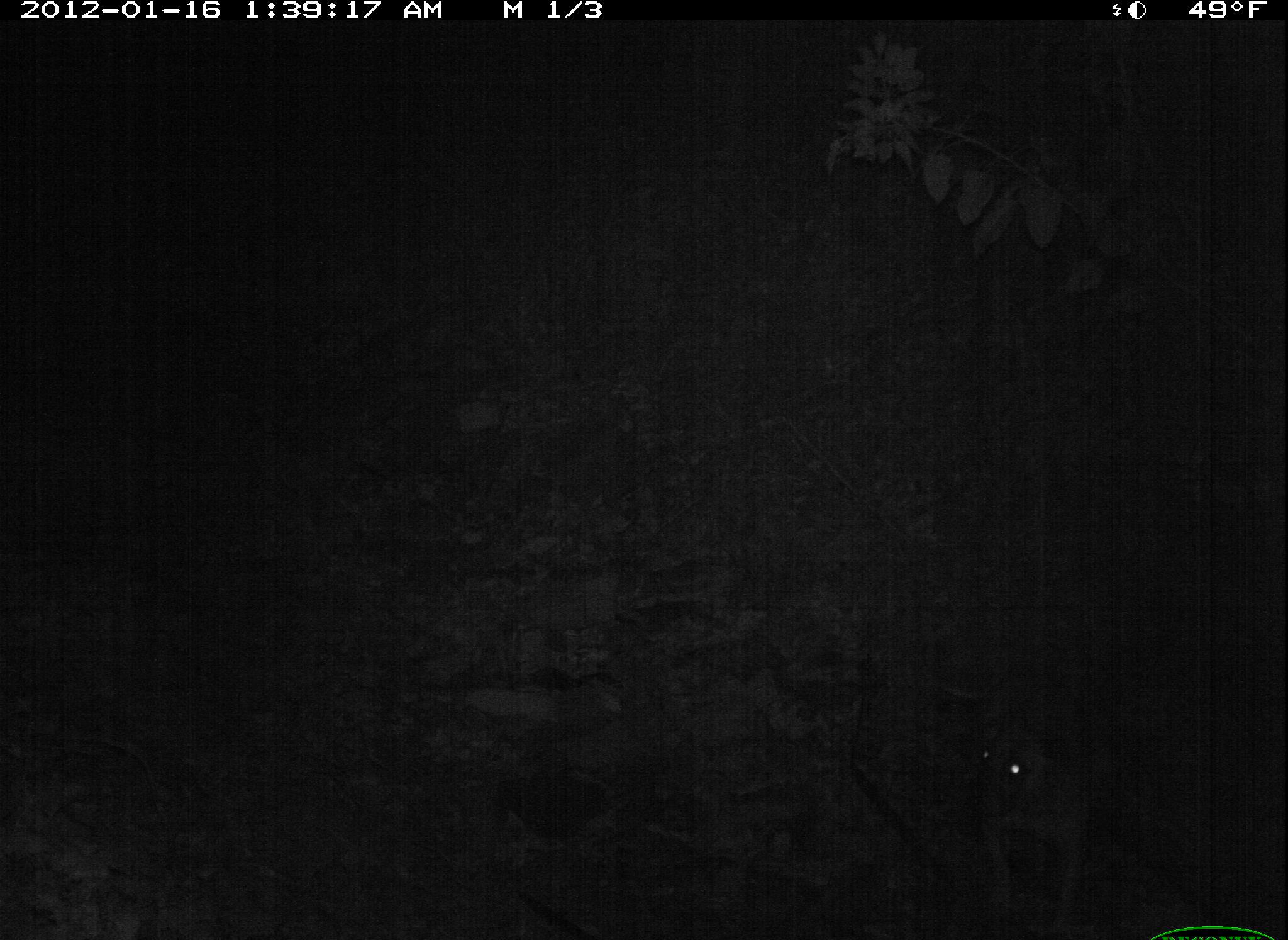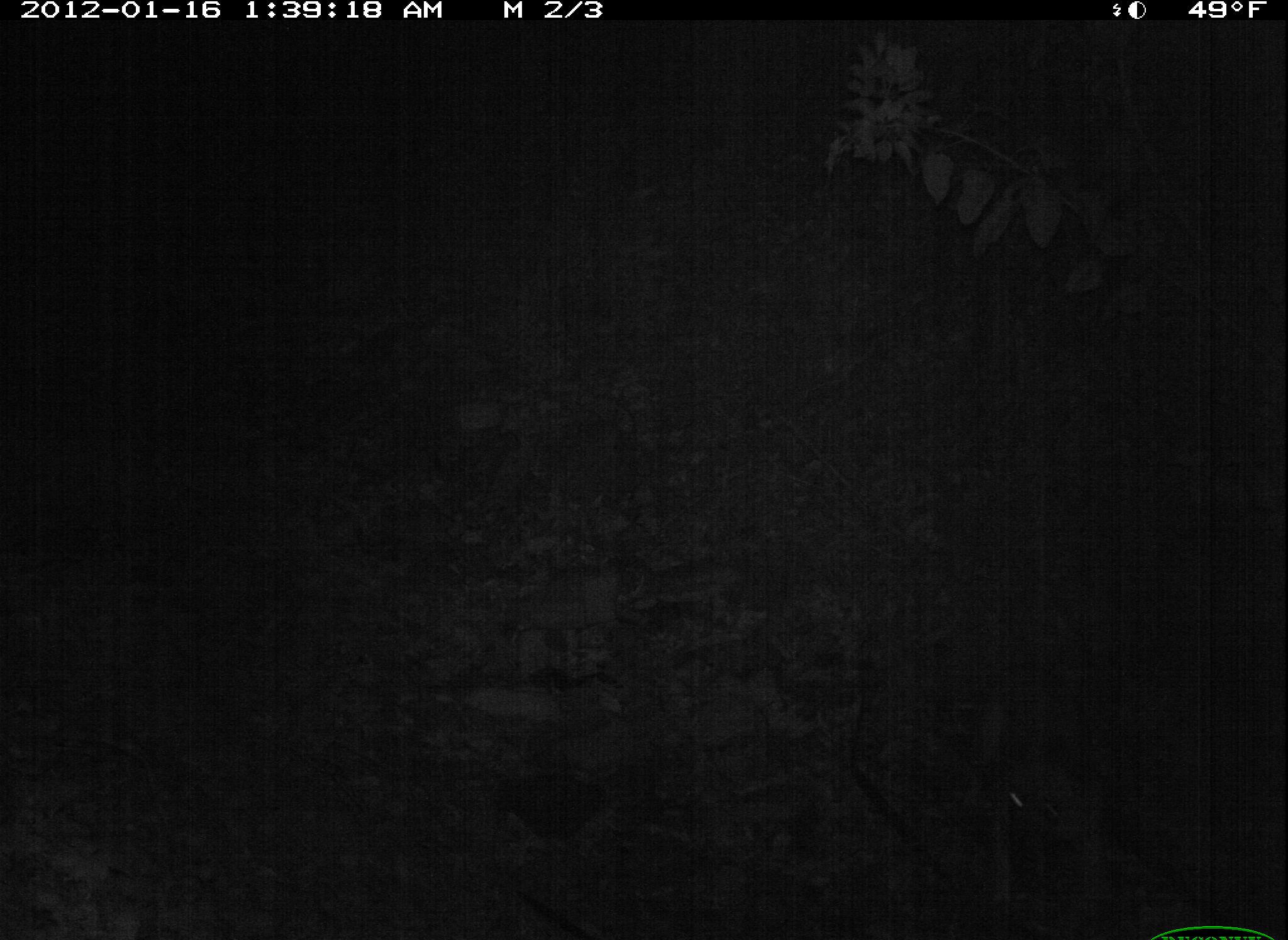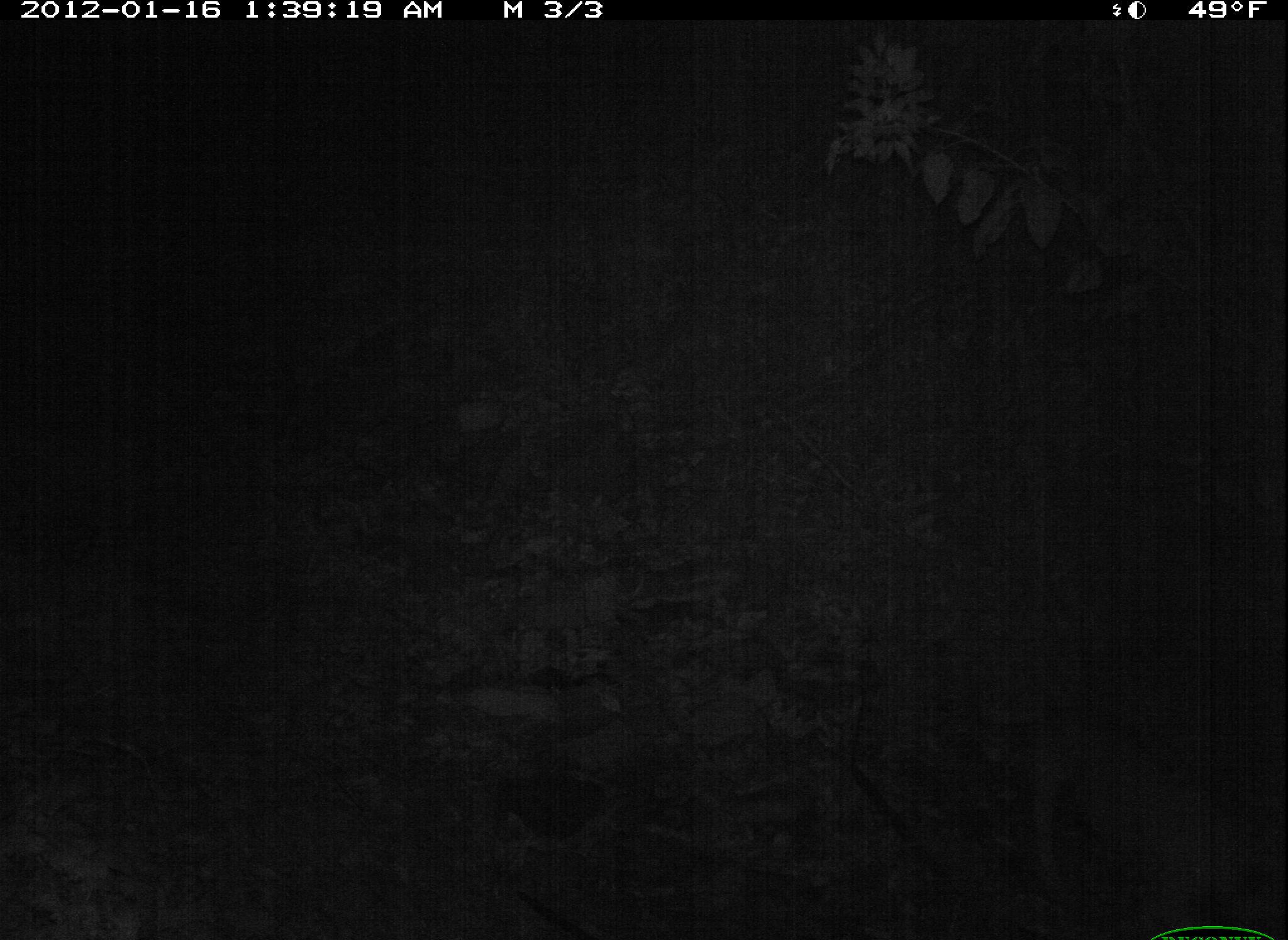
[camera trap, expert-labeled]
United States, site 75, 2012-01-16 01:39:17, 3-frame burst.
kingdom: Animalia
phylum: Chordata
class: Mammalia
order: Carnivora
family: Canidae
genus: Canis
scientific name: Canis familiaris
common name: domestic dog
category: dog